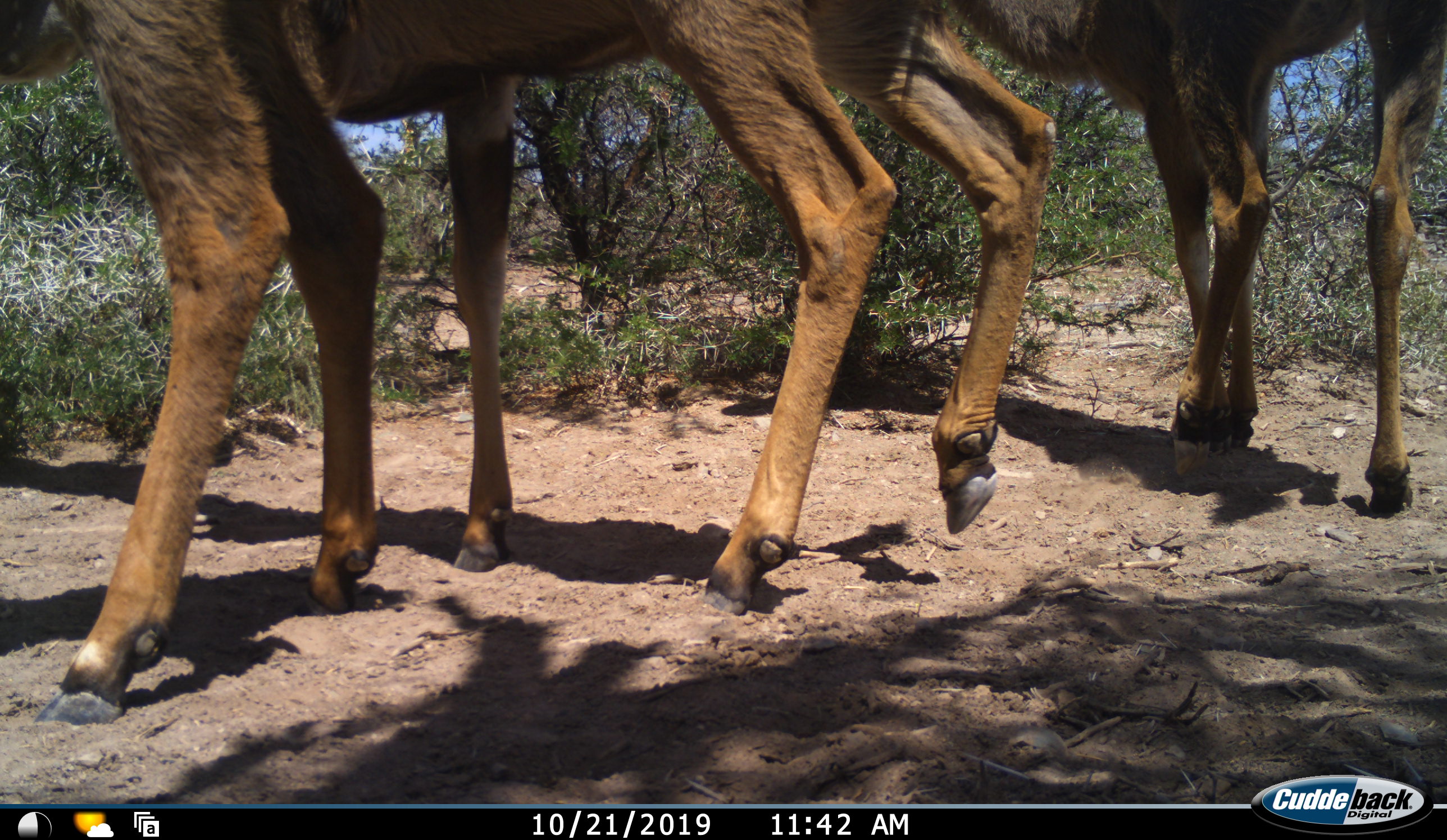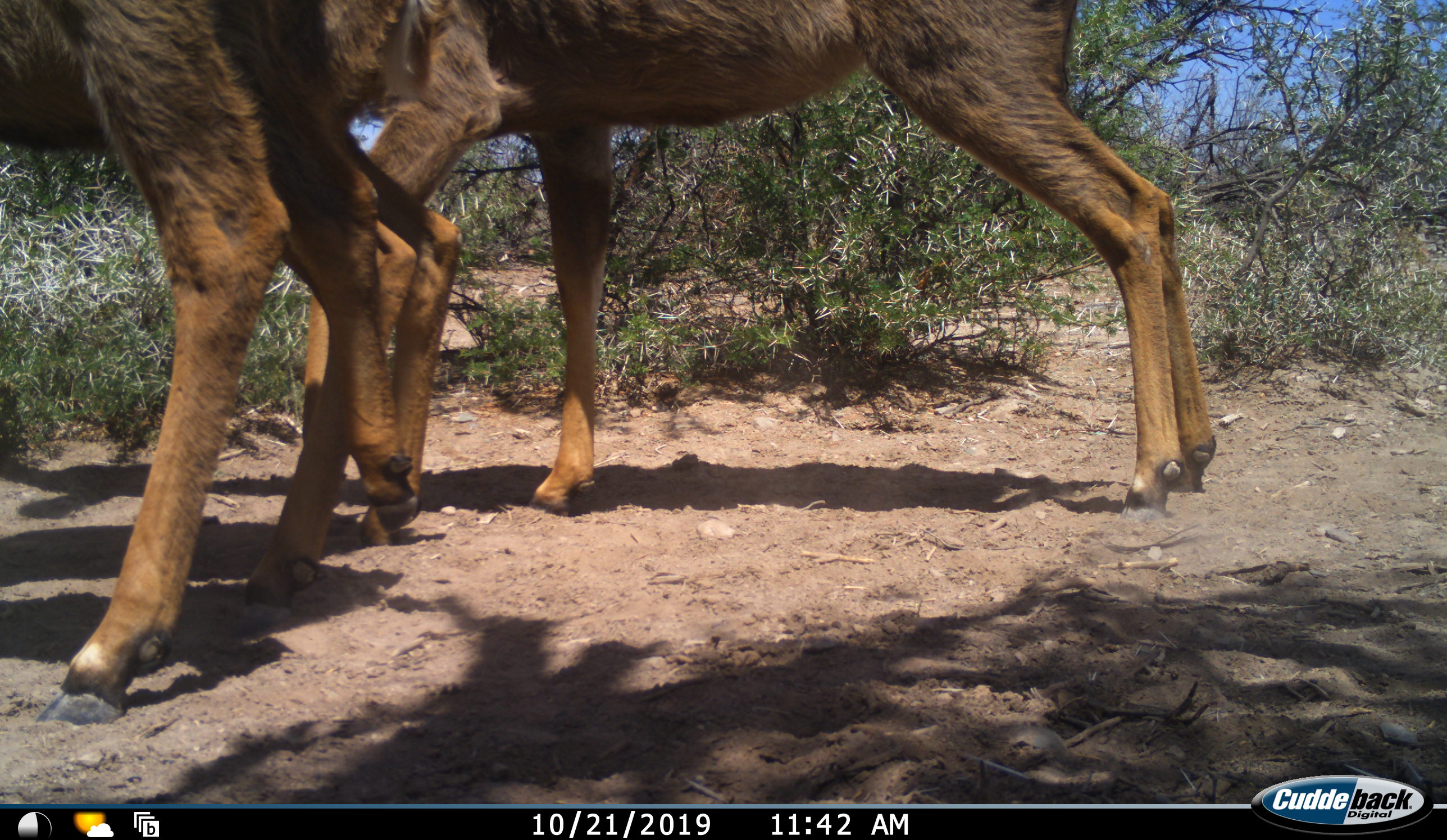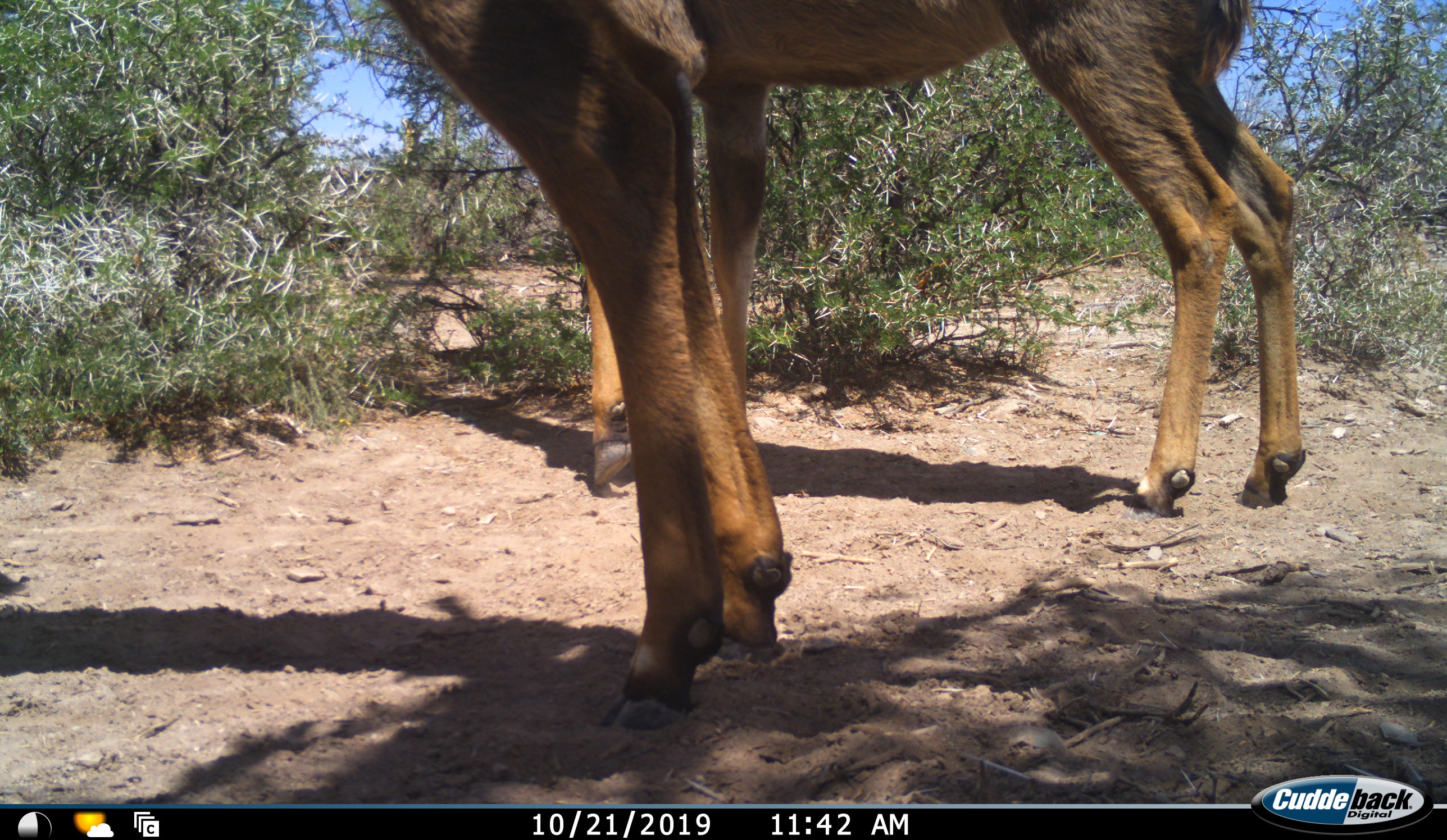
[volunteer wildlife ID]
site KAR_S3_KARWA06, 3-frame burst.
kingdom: Animalia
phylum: Chordata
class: Mammalia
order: Artiodactyla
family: Bovidae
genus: Tragelaphus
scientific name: Tragelaphus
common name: kudu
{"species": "kudu (Tragelaphus)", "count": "3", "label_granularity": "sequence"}